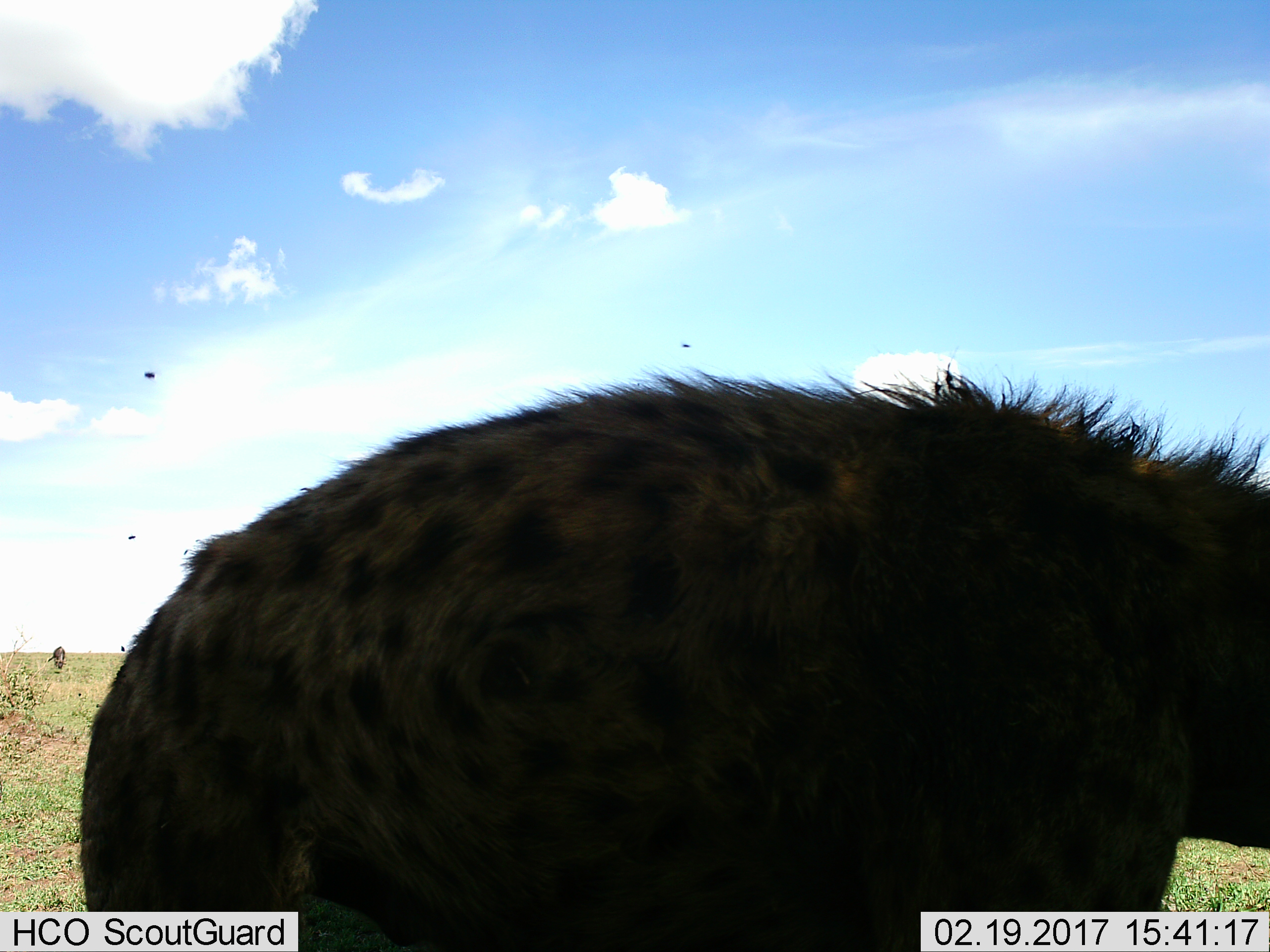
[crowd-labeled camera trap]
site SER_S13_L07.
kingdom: Animalia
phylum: Chordata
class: Mammalia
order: Carnivora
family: Hyaenidae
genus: Crocuta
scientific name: Crocuta crocuta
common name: spotted hyena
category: hyenaspotted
Hyenaspotted (spotted hyena) (Crocuta crocuta), count 1. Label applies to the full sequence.